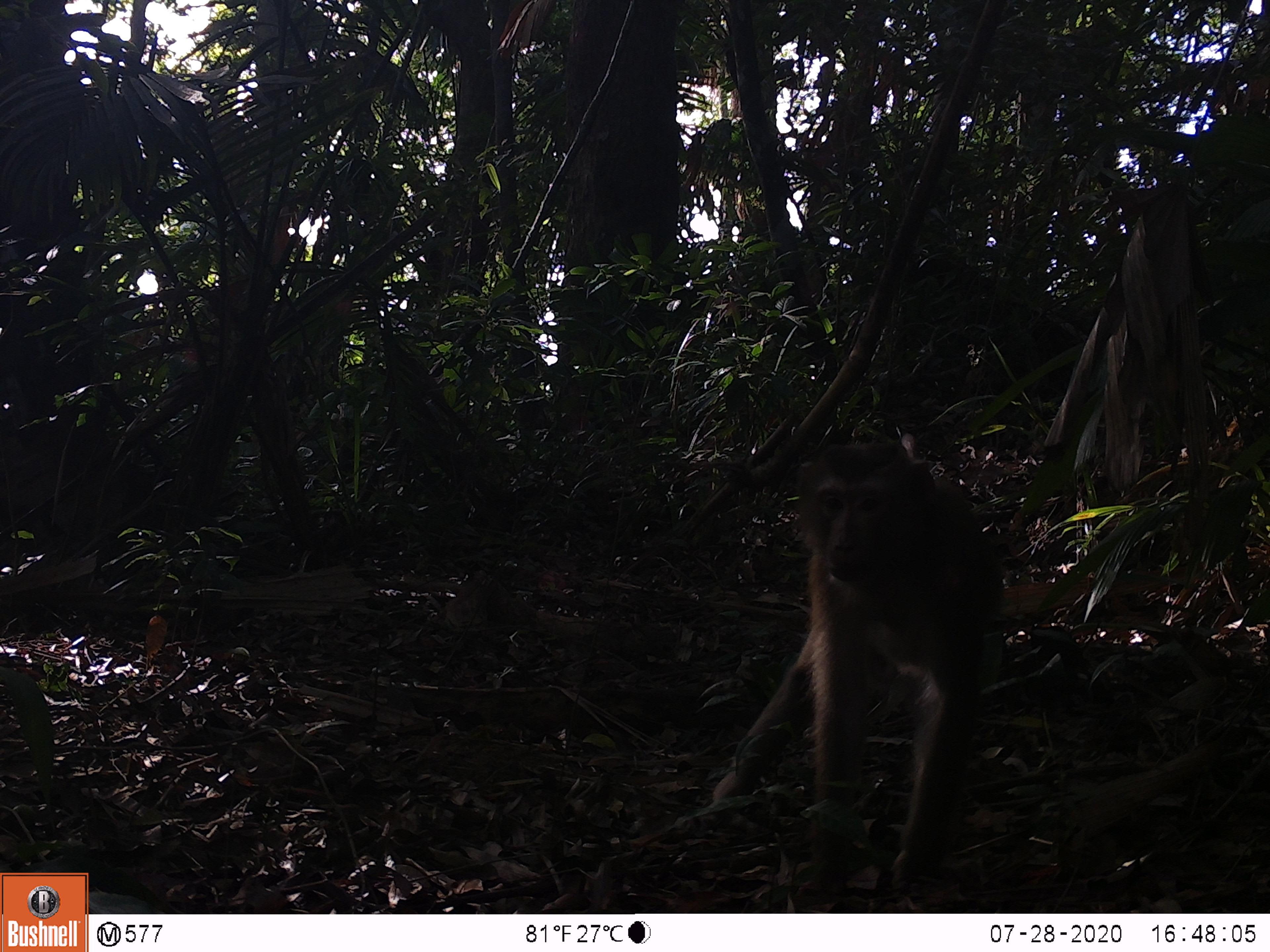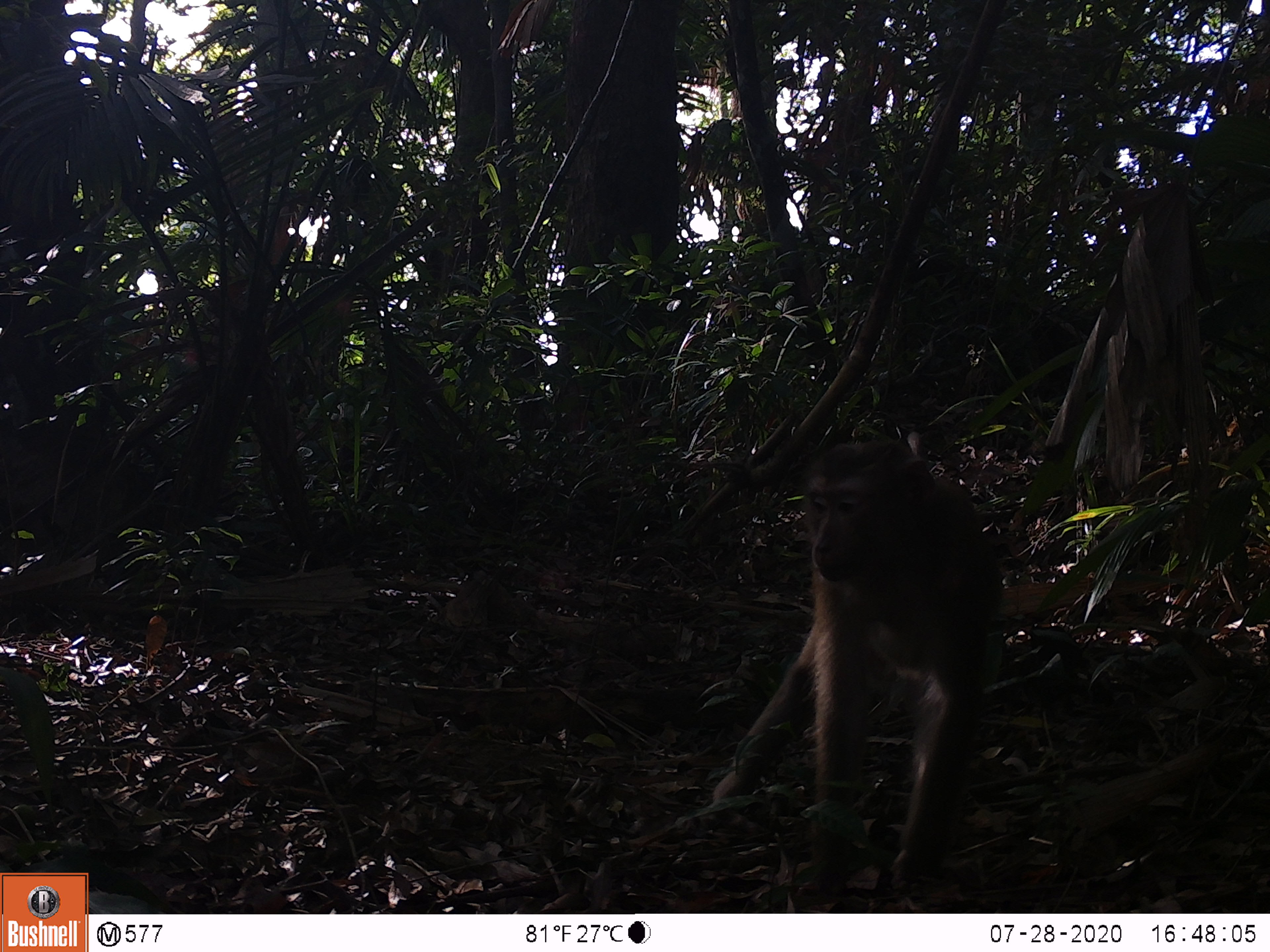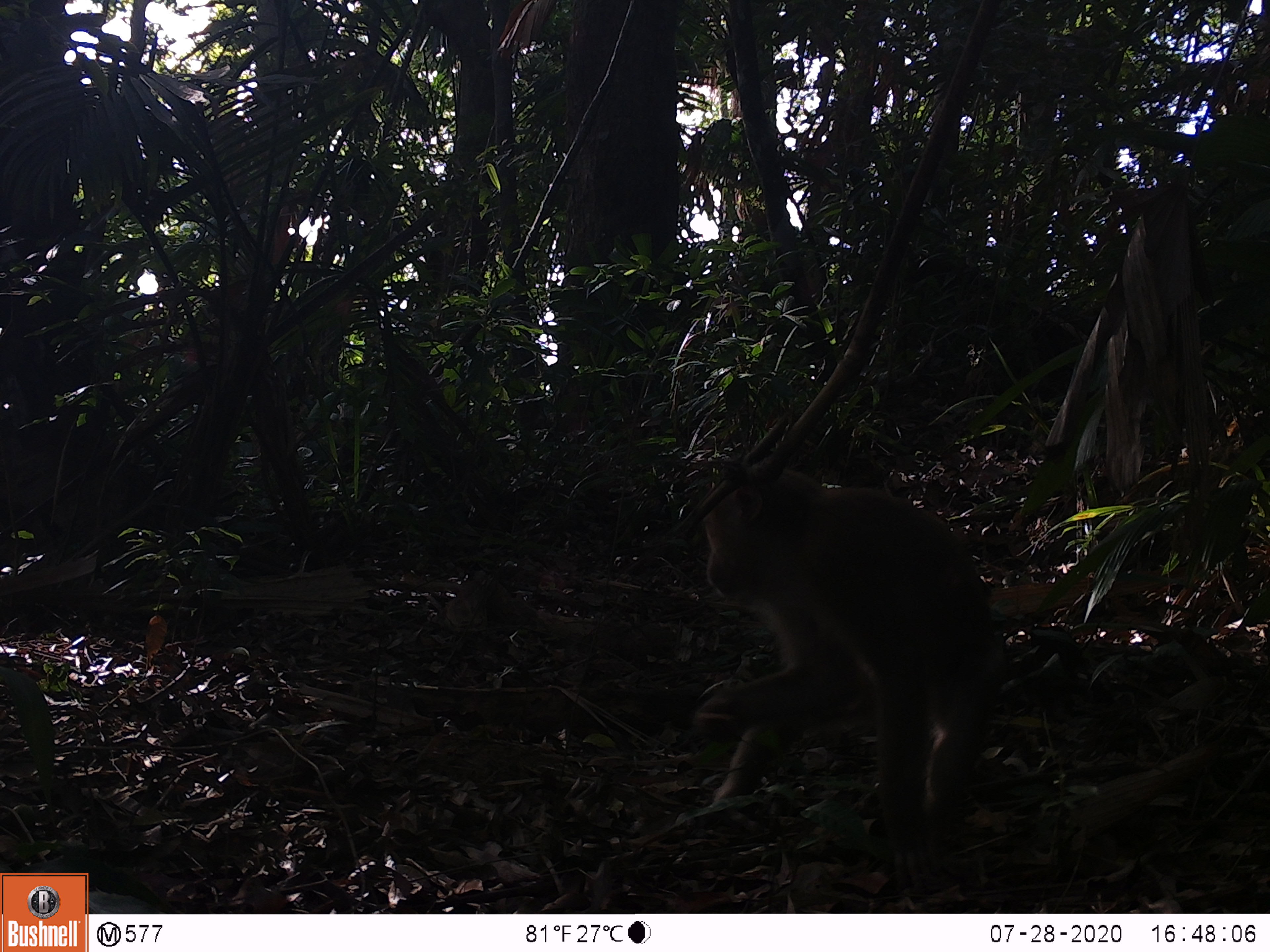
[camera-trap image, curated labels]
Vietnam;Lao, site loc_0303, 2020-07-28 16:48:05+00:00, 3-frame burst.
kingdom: Animalia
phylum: Chordata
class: Mammalia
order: Primates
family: Cercopithecidae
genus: Macaca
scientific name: Macaca nemestrina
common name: pig-tailed macaque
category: pig tailed macaque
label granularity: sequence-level